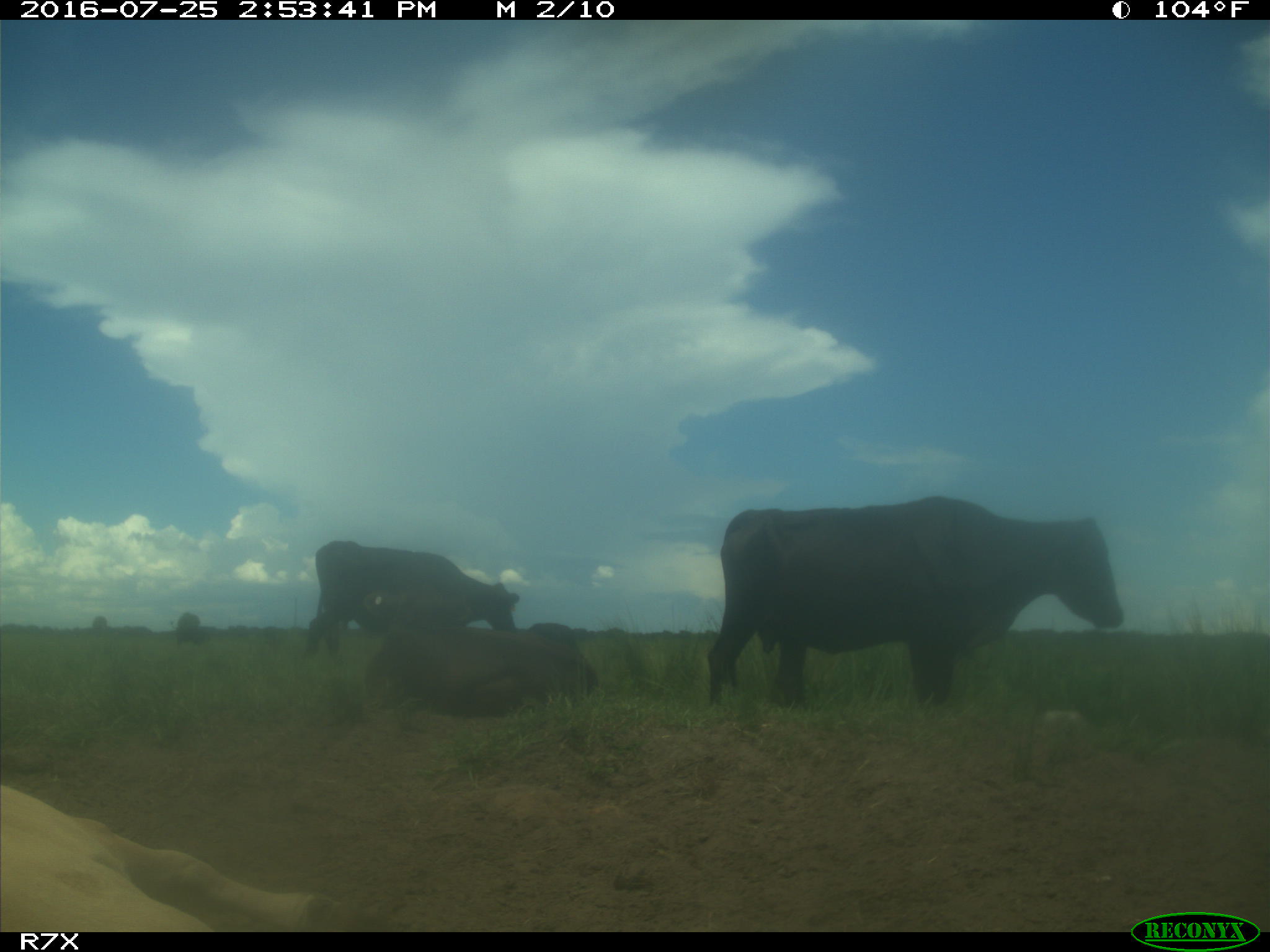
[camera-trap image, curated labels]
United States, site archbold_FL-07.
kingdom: Animalia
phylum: Chordata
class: Mammalia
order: Artiodactyla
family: Bovidae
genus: Bos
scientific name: Bos taurus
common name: domestic cow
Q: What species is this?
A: Bos taurus (domestic cow).